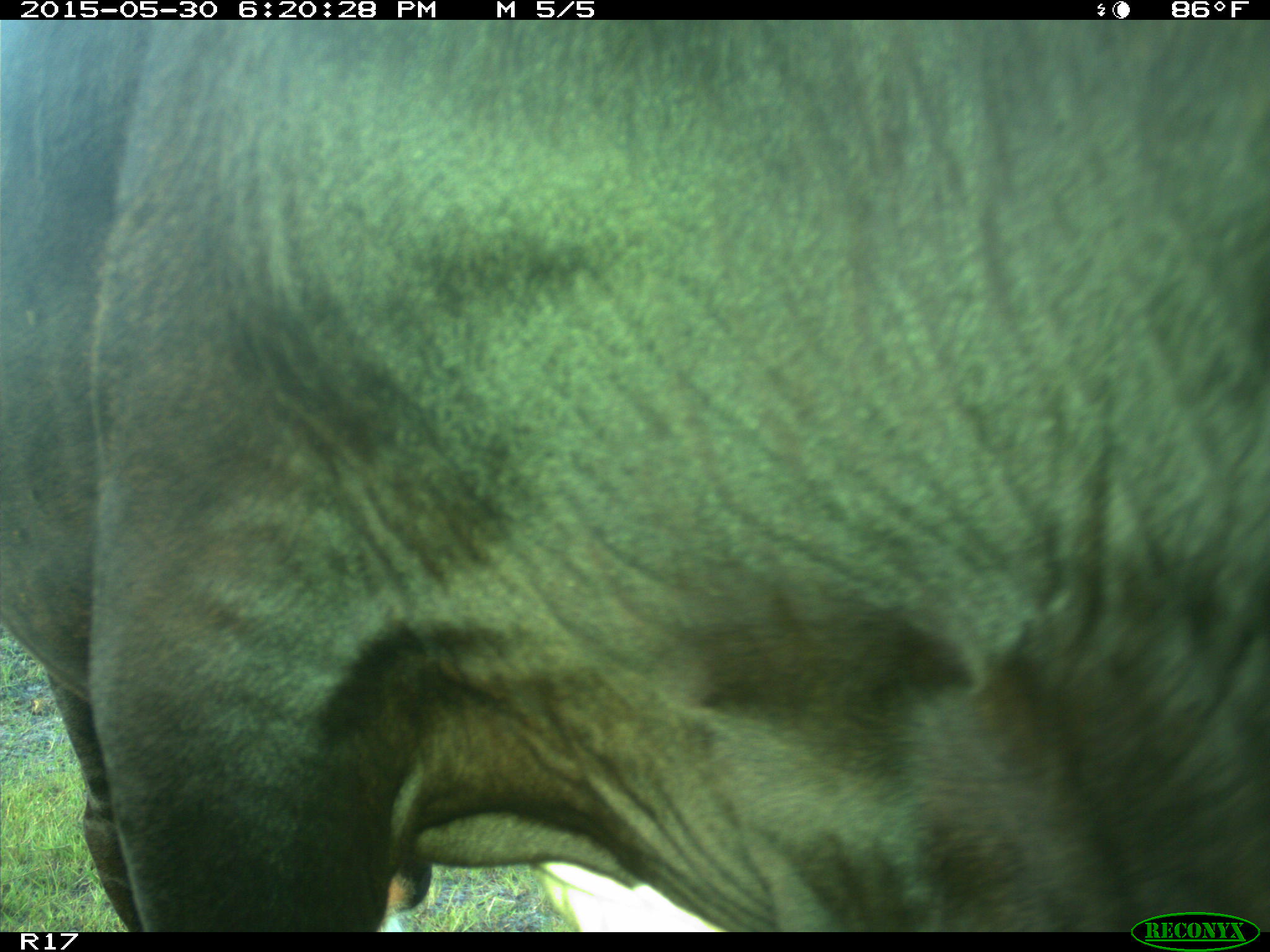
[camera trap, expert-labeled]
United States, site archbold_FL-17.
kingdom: Animalia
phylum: Chordata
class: Mammalia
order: Artiodactyla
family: Bovidae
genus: Bos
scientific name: Bos taurus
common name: domestic cow